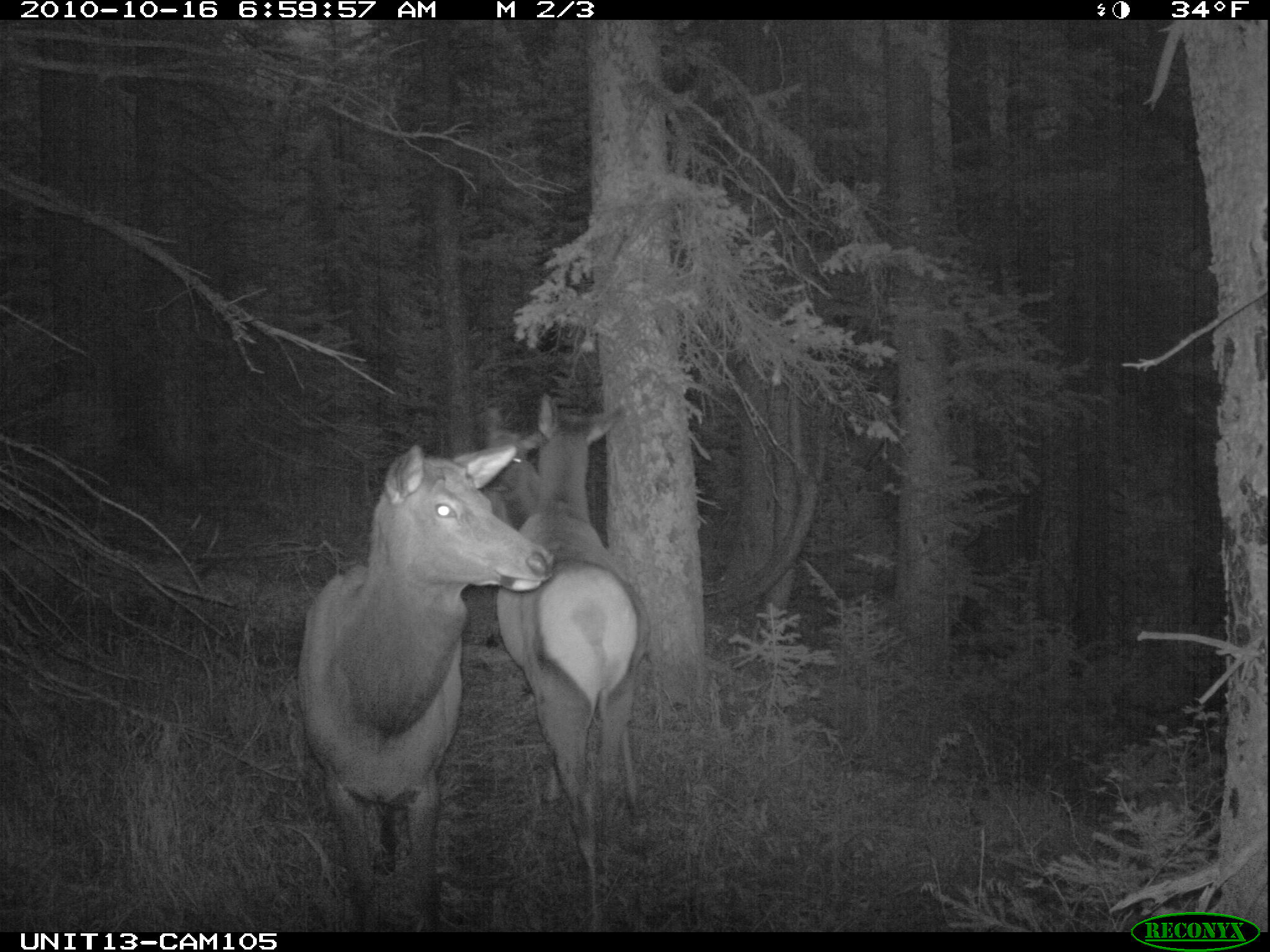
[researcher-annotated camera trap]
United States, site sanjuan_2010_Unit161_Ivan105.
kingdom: Animalia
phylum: Chordata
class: Mammalia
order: Artiodactyla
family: Cervidae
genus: Cervus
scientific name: Cervus elaphus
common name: red deer